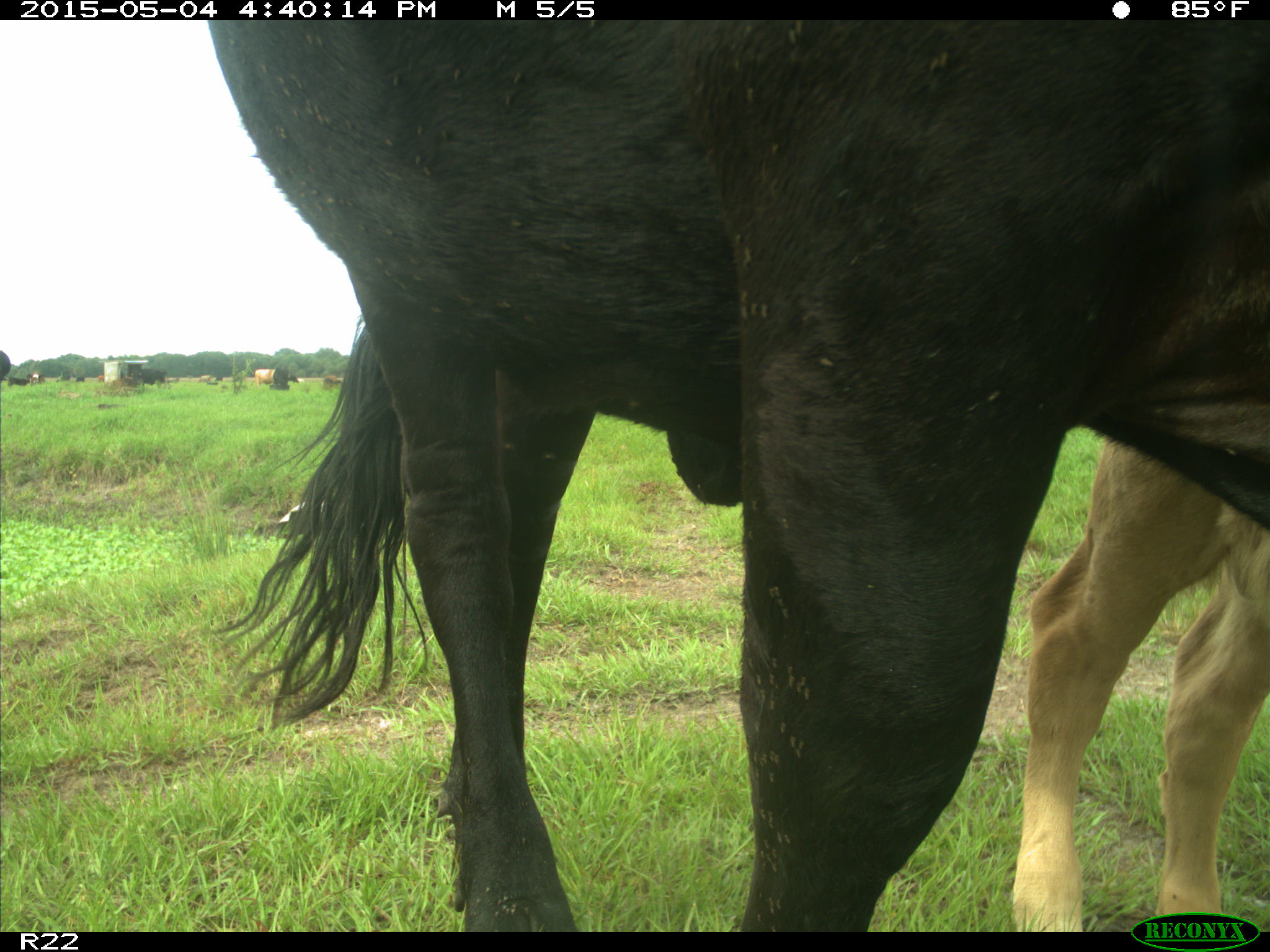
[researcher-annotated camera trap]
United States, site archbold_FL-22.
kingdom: Animalia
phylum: Chordata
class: Mammalia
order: Artiodactyla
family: Bovidae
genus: Bos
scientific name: Bos taurus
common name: domestic cow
Bos taurus (domestic cow).